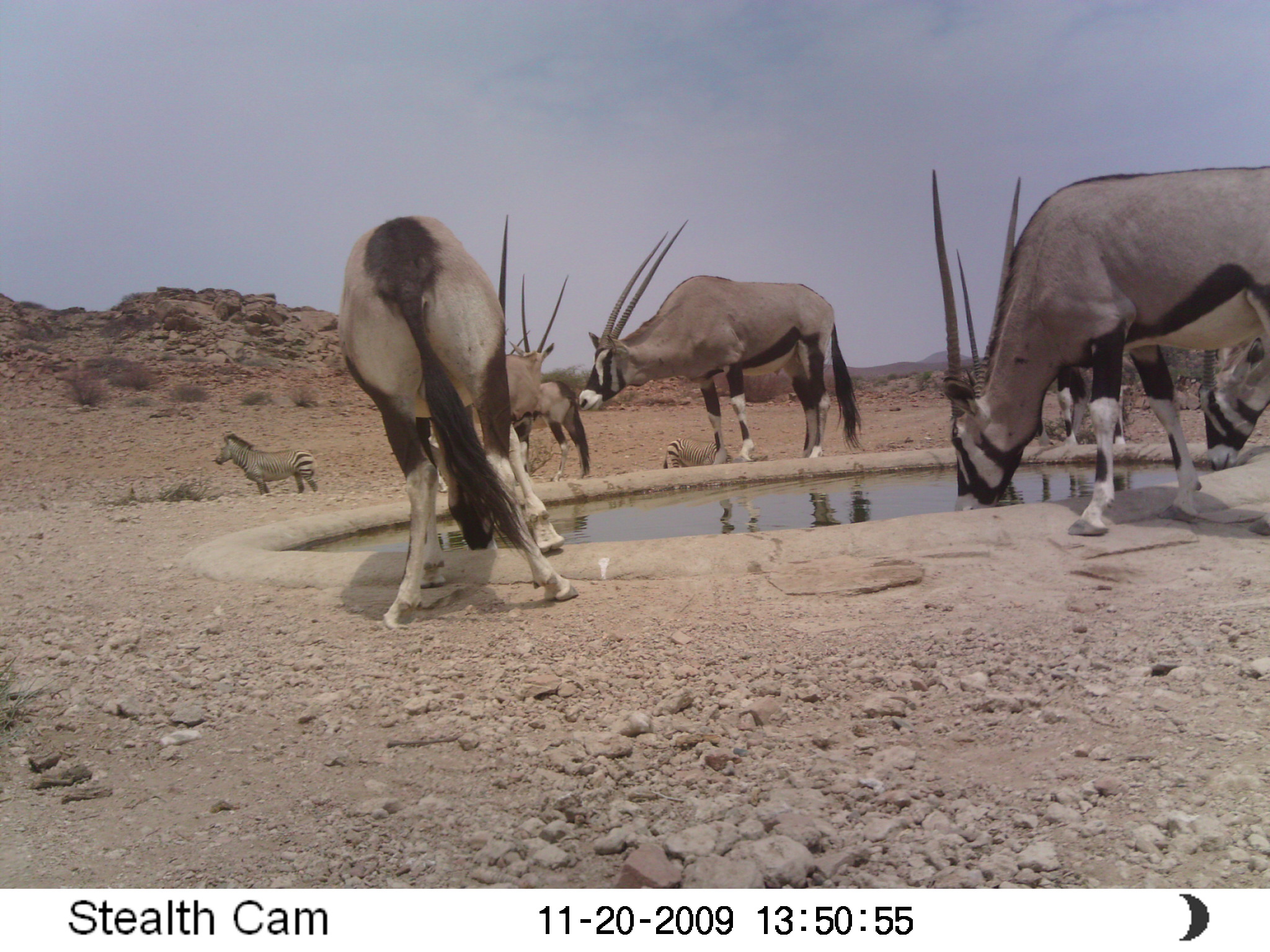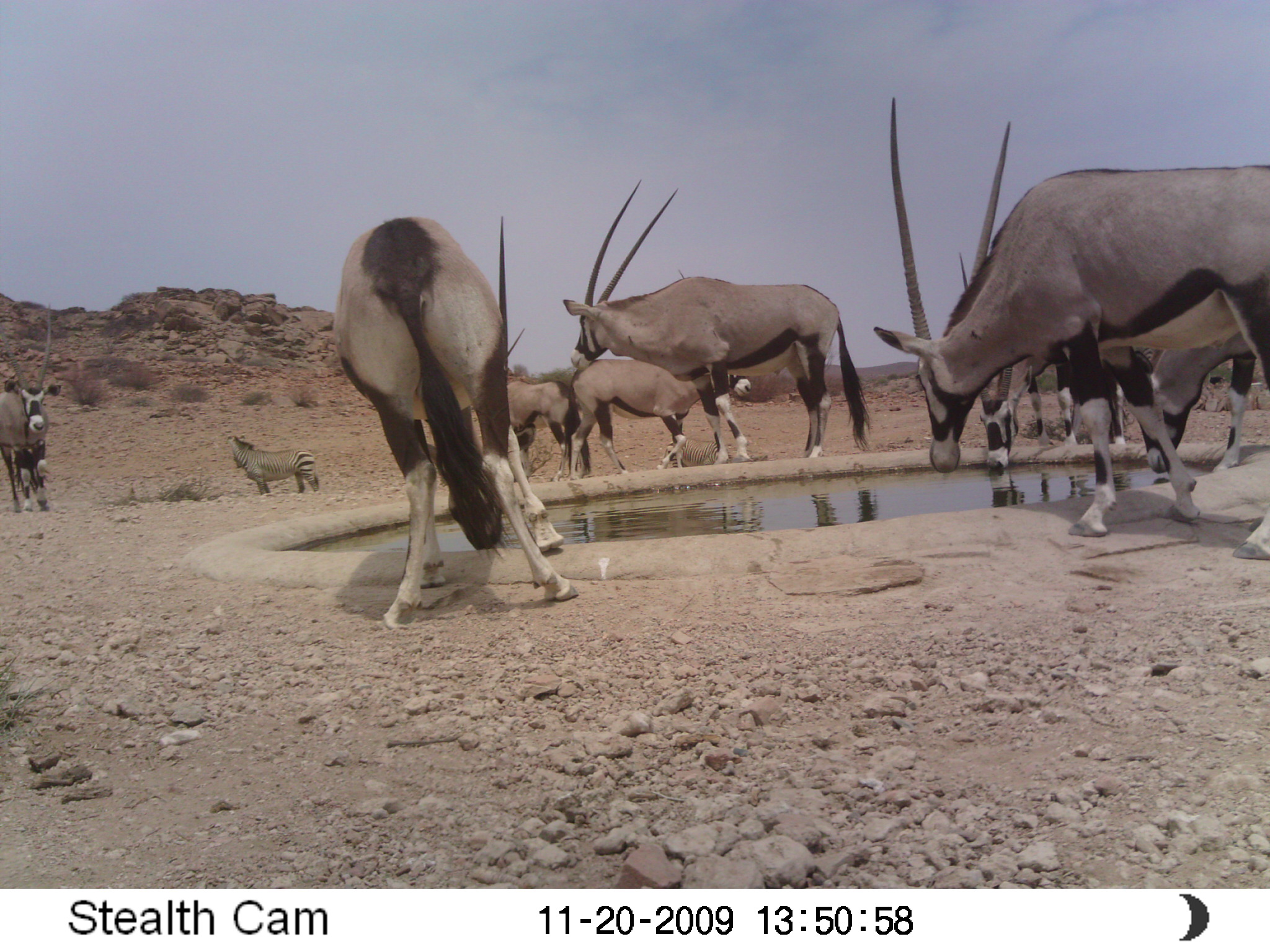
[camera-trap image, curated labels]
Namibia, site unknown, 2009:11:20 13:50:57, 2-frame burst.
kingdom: Animalia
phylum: Chordata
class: Mammalia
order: Artiodactyla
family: Bovidae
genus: Oryx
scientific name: Oryx gazella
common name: gemsbok